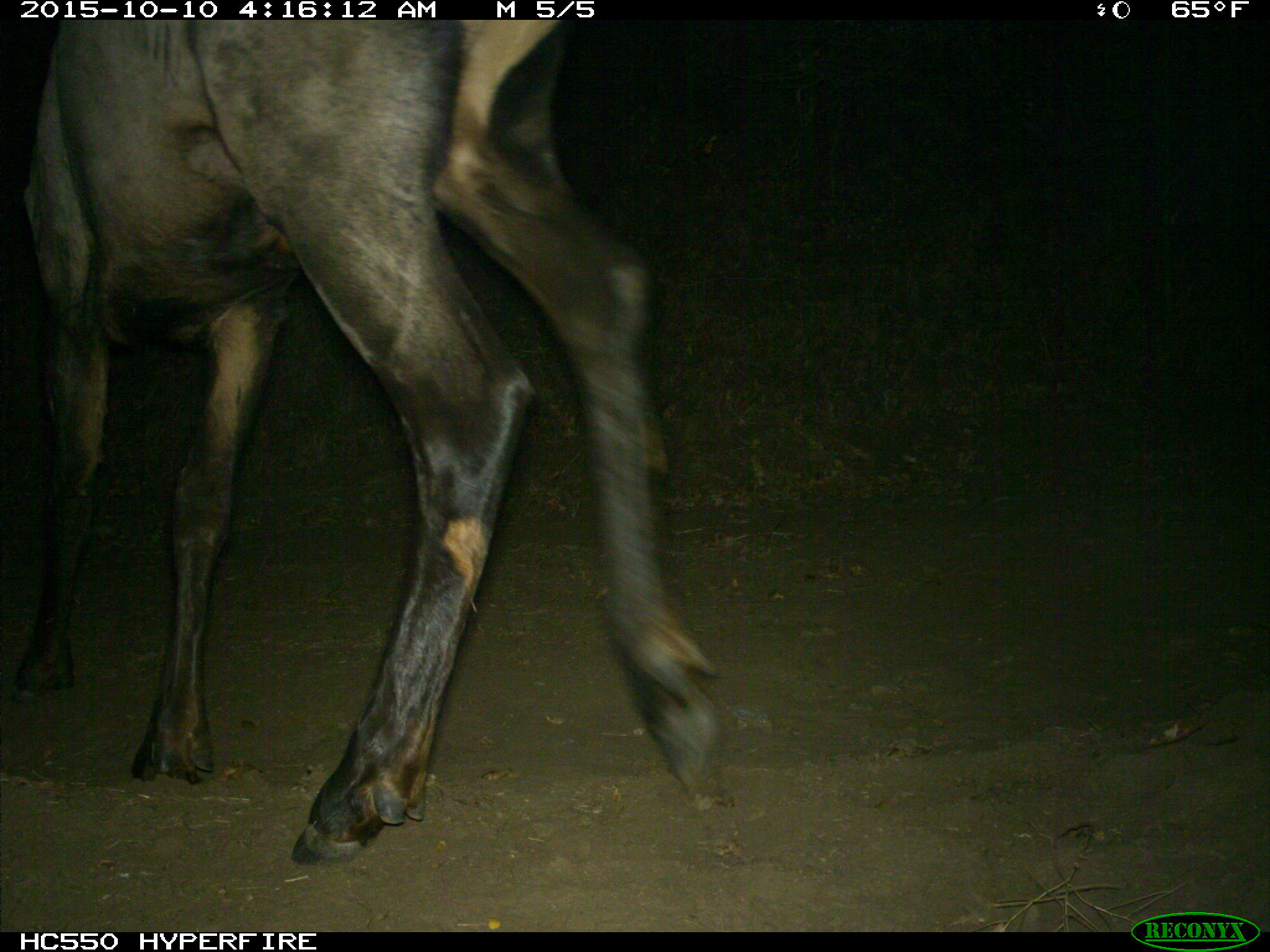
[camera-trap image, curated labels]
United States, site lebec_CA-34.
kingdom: Animalia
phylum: Chordata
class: Mammalia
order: Artiodactyla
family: Cervidae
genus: Cervus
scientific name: Cervus canadensis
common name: elk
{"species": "Cervus canadensis (elk)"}